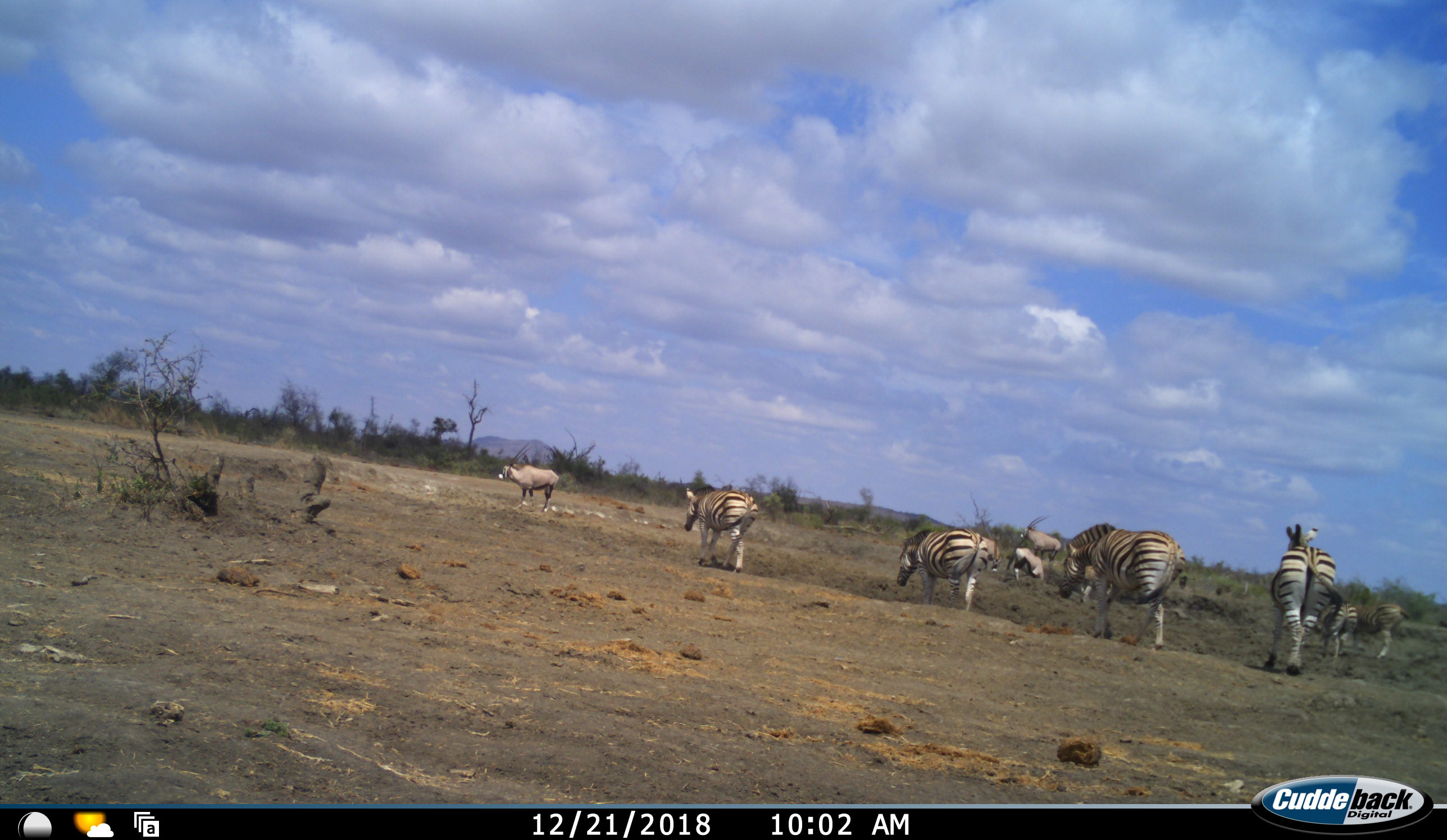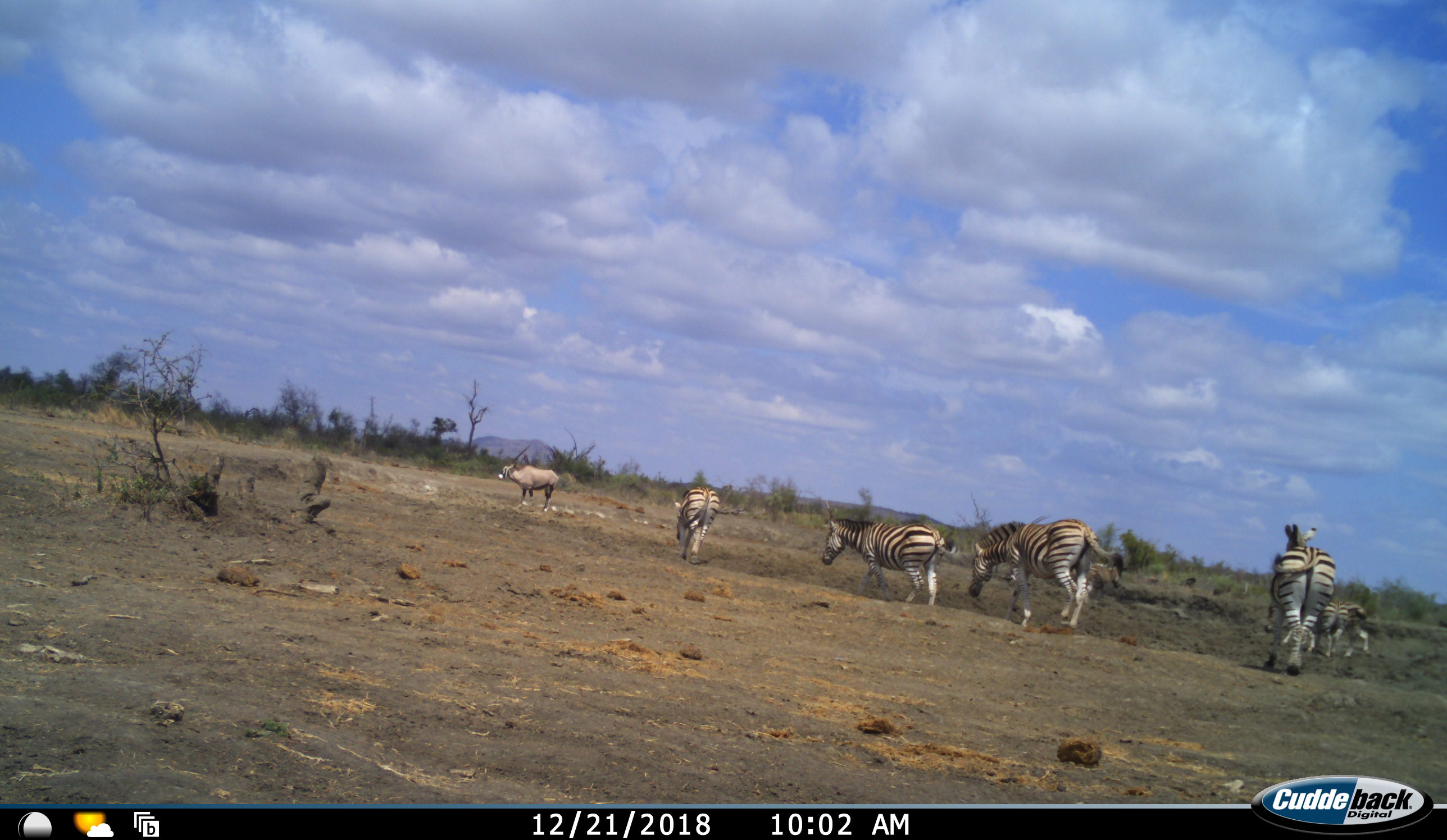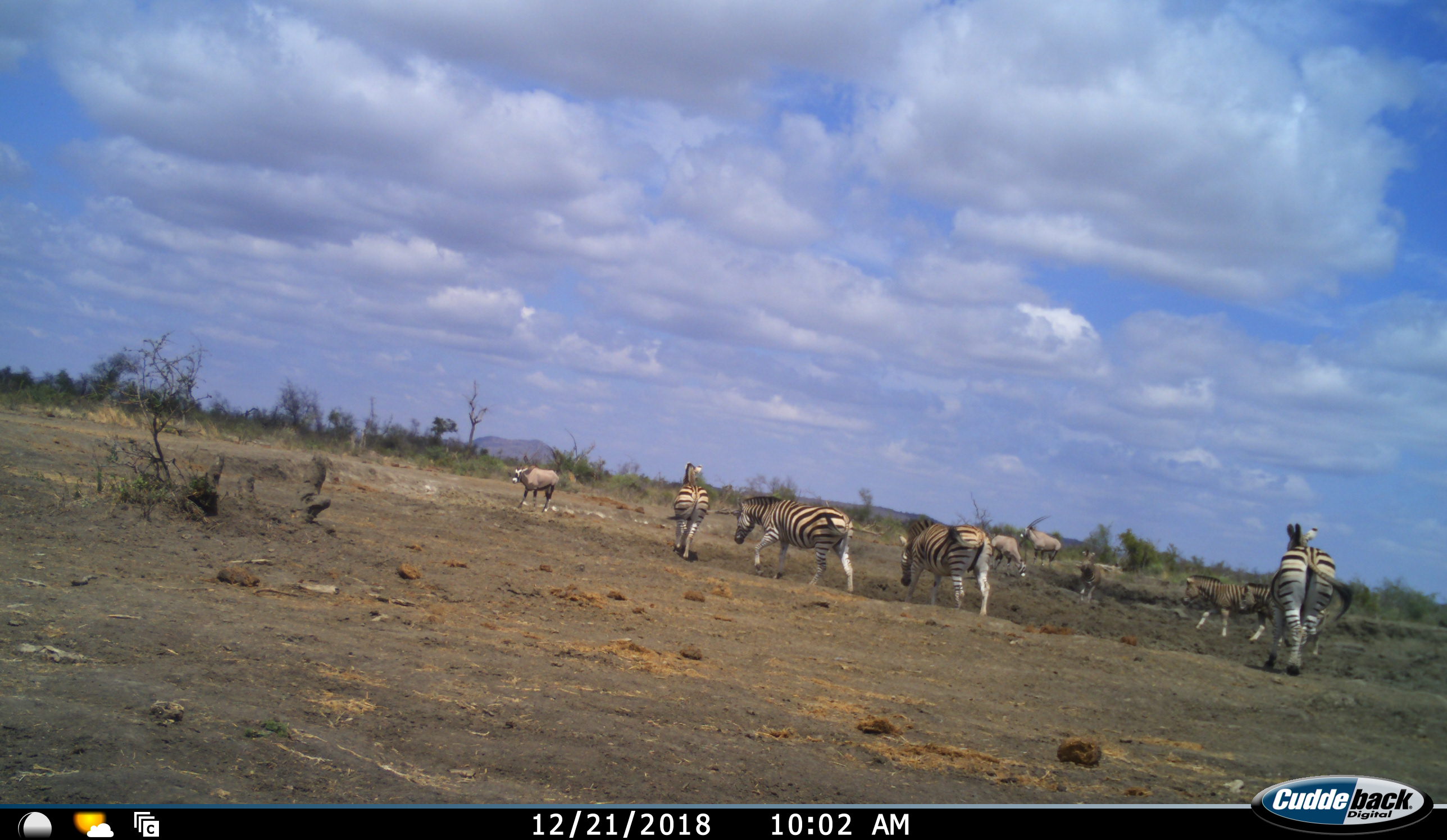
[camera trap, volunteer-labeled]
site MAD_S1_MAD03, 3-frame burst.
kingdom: Animalia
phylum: Chordata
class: Mammalia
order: Artiodactyla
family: Bovidae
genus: Oryx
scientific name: Oryx gazella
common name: gemsbok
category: oryx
Oryx (gemsbok) (Oryx gazella), count 4. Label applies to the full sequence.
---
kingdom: Animalia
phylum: Chordata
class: Mammalia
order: Perissodactyla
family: Equidae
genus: Equus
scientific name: Equus quagga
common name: plains zebra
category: zebraplains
Zebraplains (plains zebra) (Equus quagga), count 6. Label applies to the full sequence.